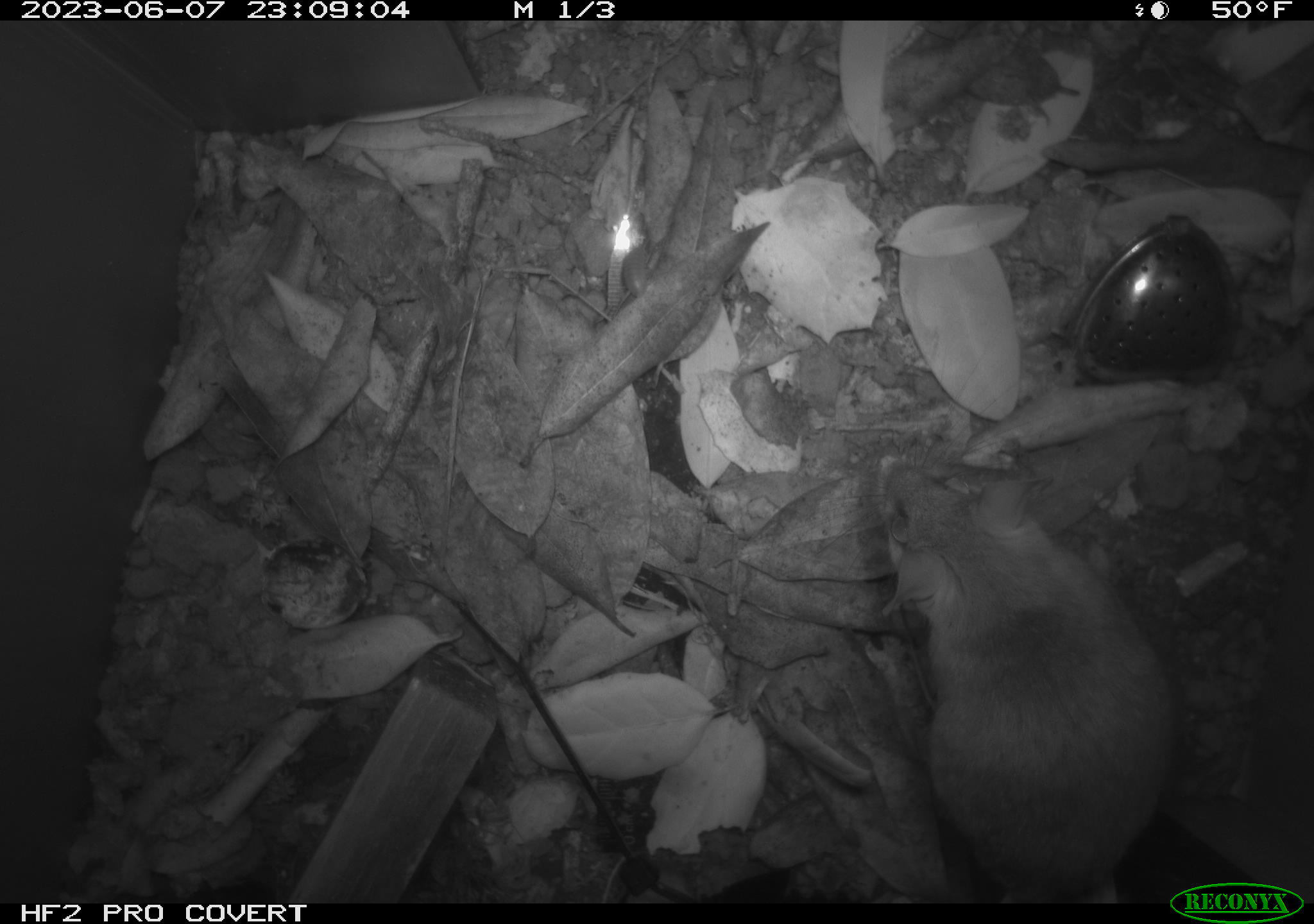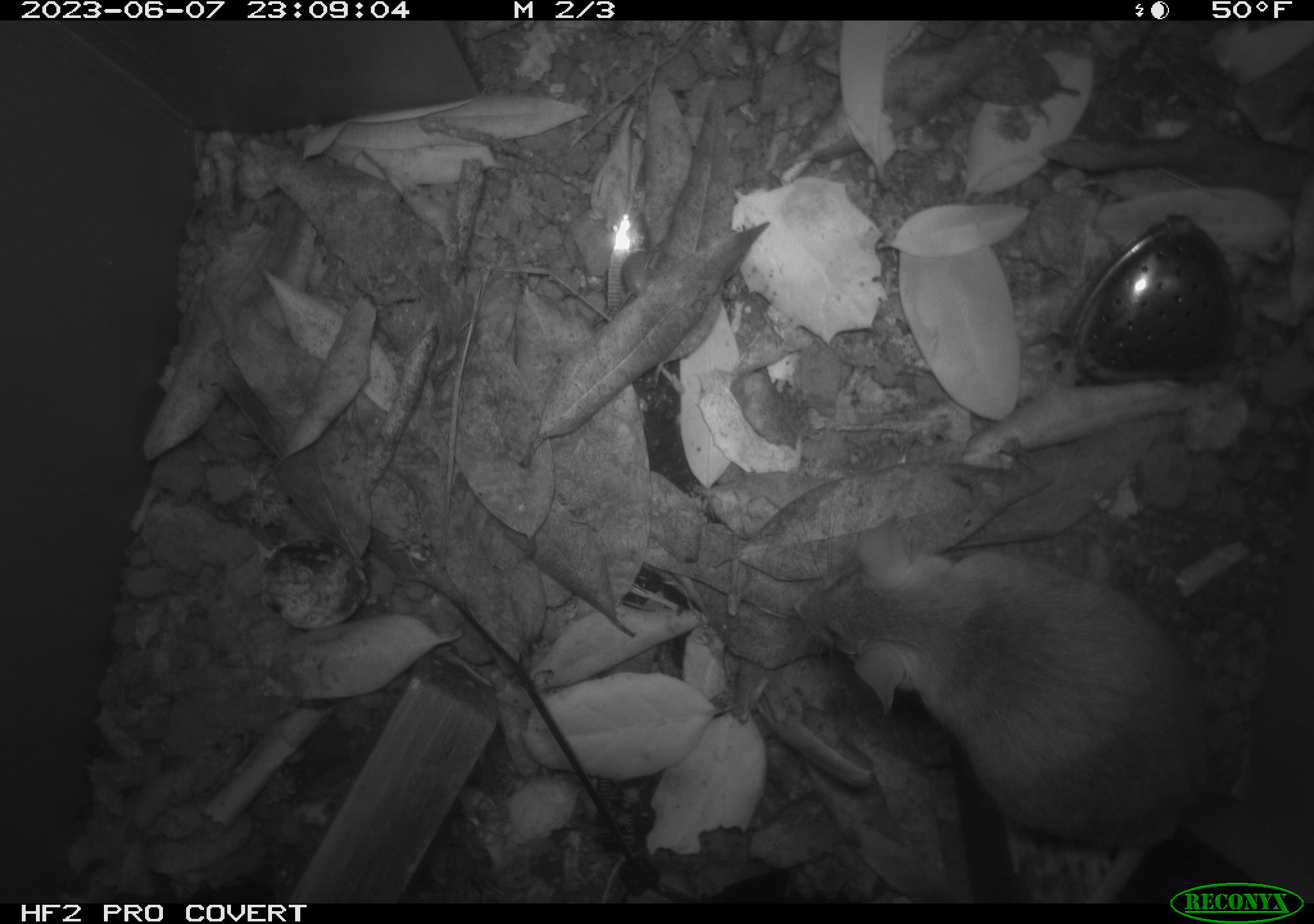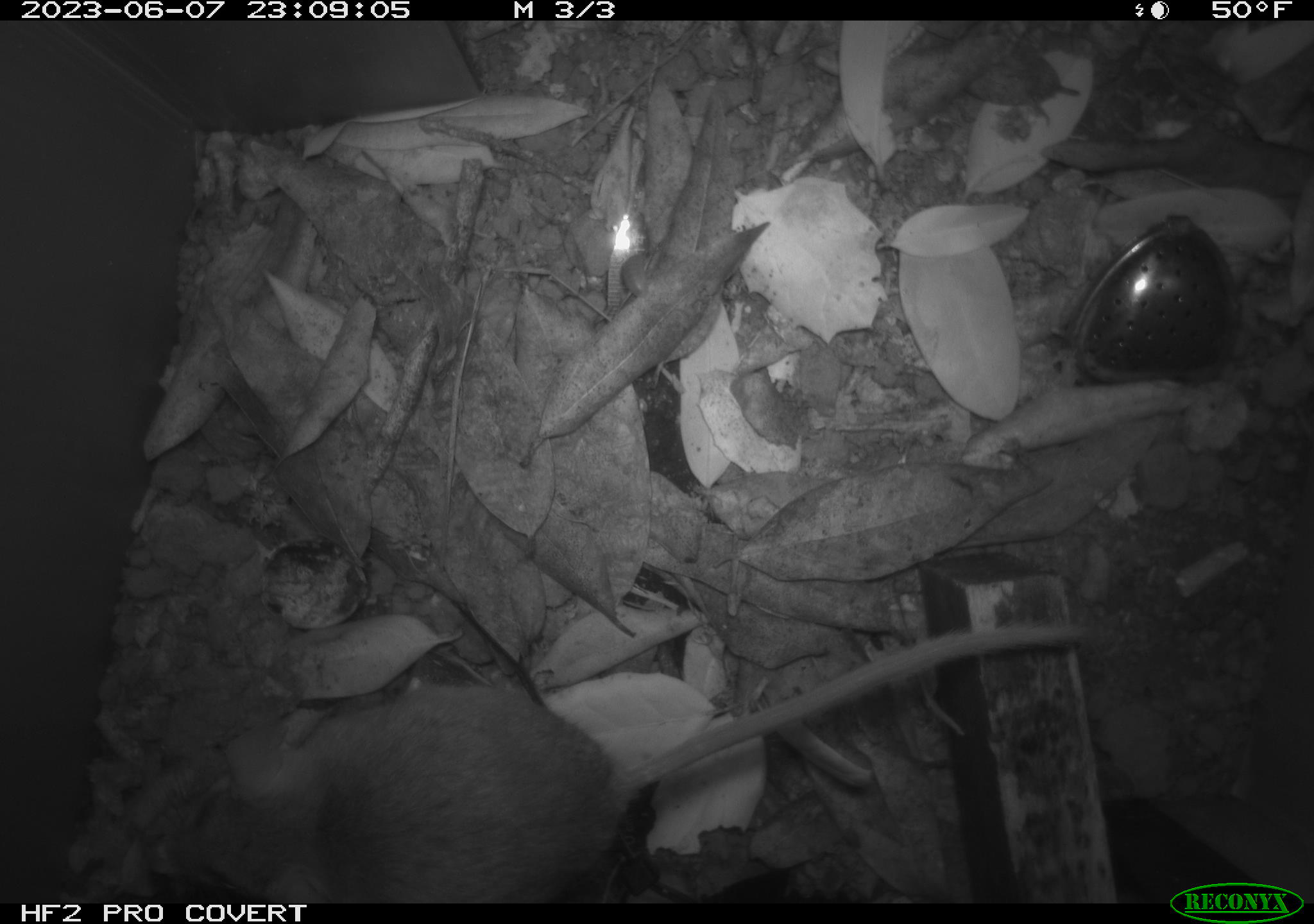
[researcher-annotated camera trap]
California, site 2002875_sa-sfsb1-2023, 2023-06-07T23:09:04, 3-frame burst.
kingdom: Animalia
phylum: Chordata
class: Mammalia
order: Rodentia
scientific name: Rodentia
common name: mouse species